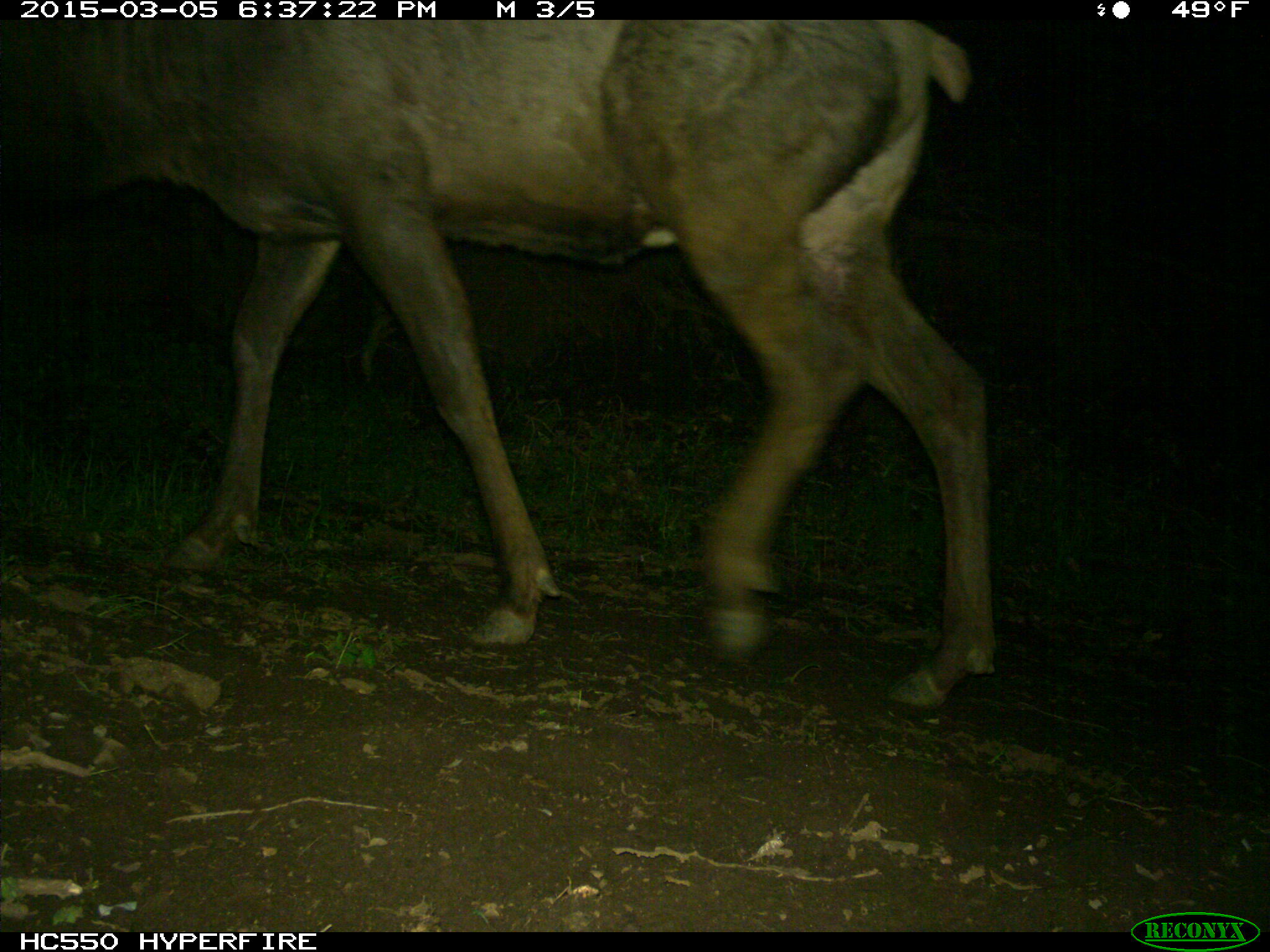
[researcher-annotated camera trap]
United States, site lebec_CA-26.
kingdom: Animalia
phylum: Chordata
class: Mammalia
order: Artiodactyla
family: Cervidae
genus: Cervus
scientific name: Cervus canadensis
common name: elk